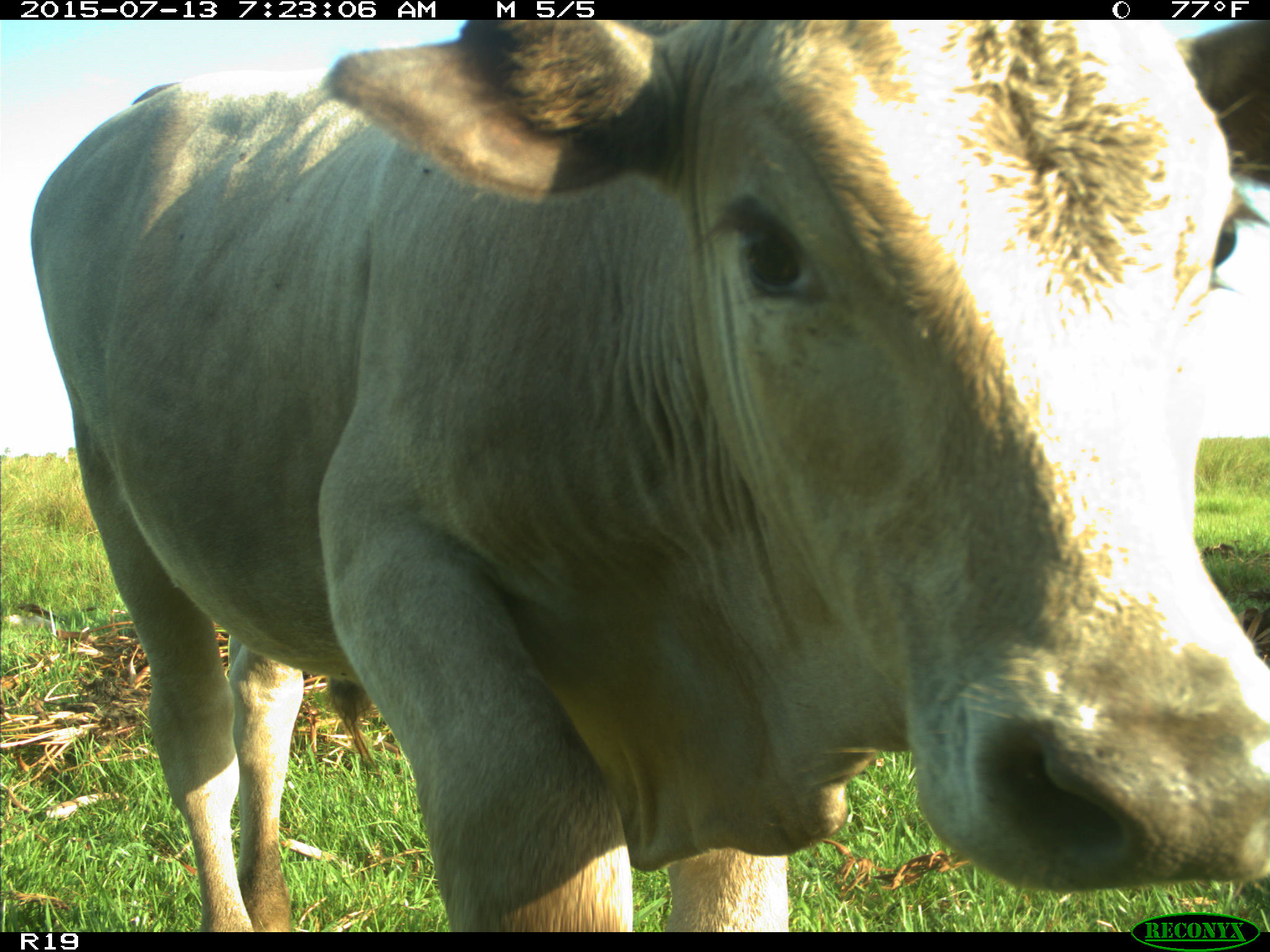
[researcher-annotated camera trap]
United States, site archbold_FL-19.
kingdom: Animalia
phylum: Chordata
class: Mammalia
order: Artiodactyla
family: Bovidae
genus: Bos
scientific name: Bos taurus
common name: domestic cow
Bos taurus (domestic cow).